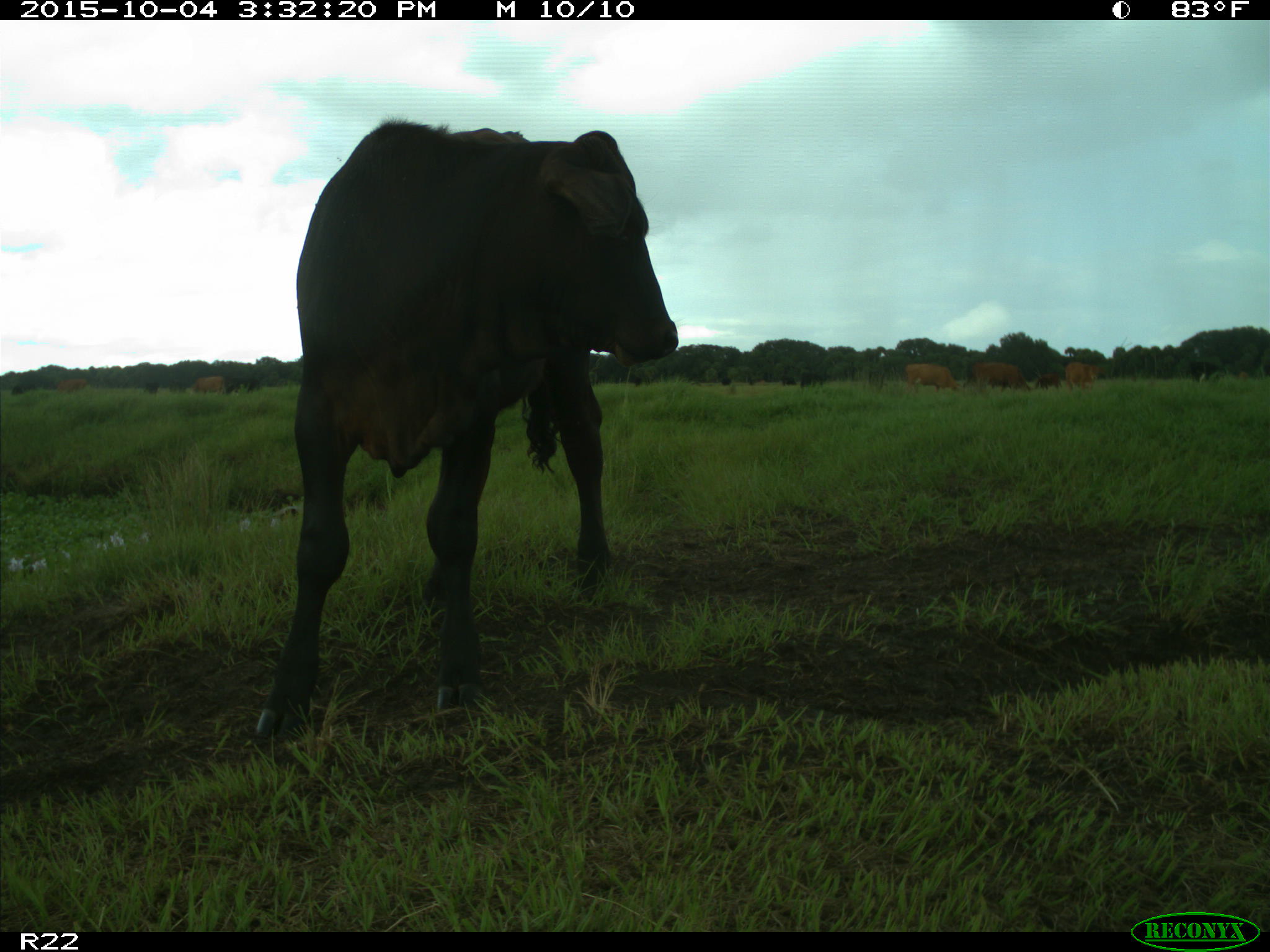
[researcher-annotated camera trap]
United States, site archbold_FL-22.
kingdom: Animalia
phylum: Chordata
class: Mammalia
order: Artiodactyla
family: Bovidae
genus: Bos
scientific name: Bos taurus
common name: domestic cow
Bos taurus (domestic cow).